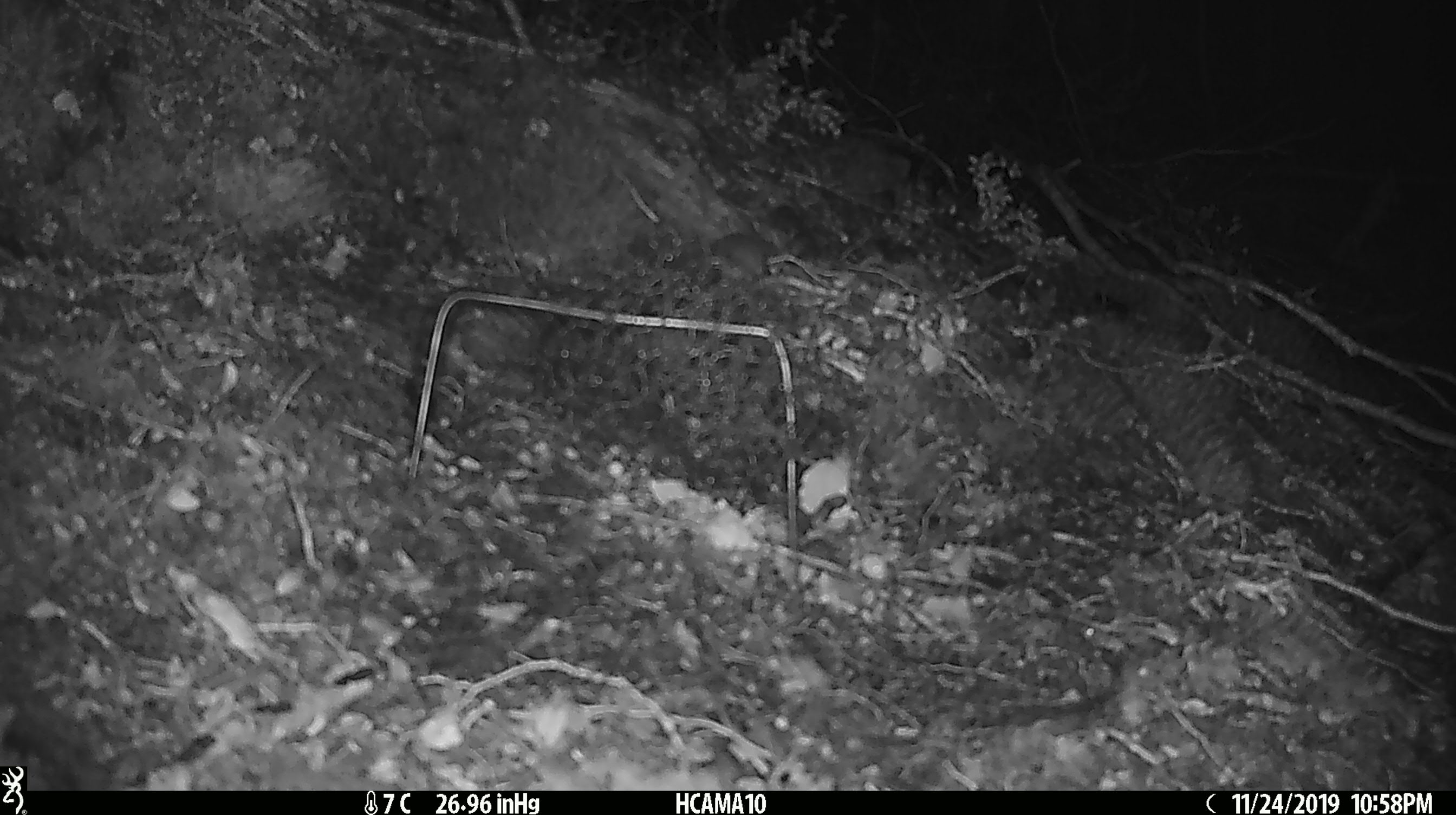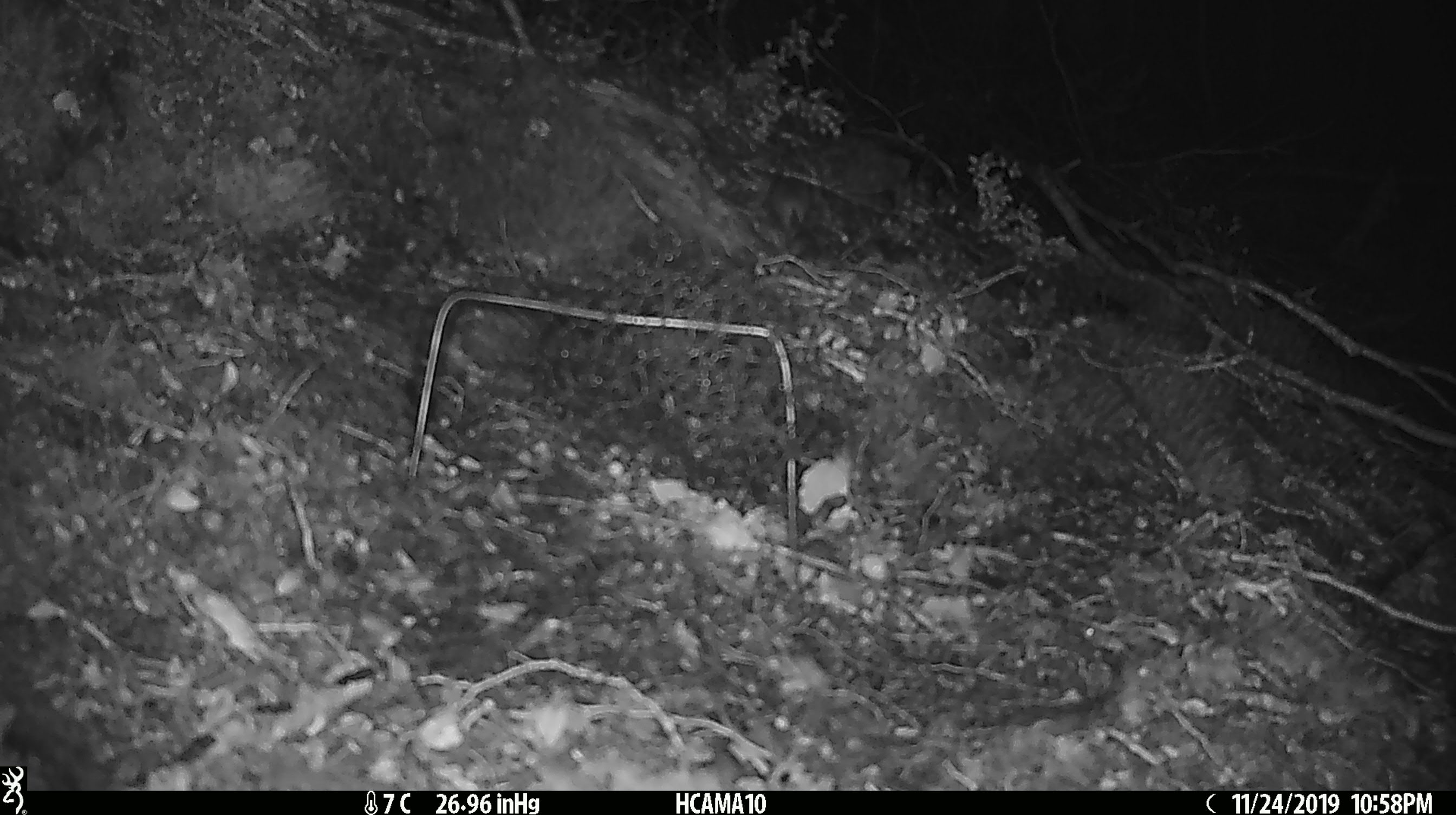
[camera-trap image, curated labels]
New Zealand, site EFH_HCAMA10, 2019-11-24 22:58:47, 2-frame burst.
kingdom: Animalia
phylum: Chordata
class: Mammalia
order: Rodentia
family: Muridae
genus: Mus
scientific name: Mus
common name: mouse